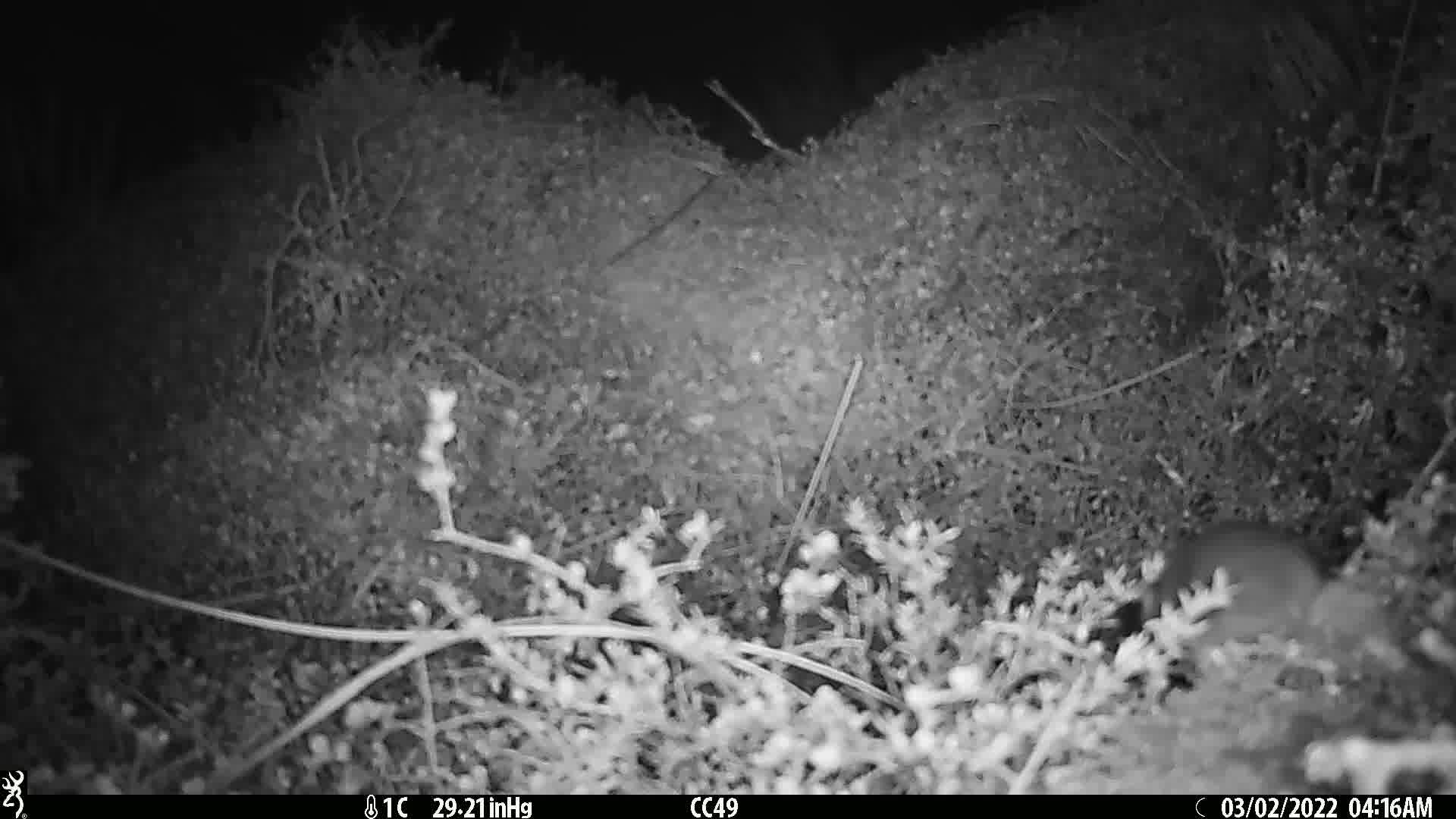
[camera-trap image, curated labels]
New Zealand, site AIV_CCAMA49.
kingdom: Animalia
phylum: Chordata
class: Mammalia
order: Rodentia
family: Muridae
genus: Mus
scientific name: Mus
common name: mouse